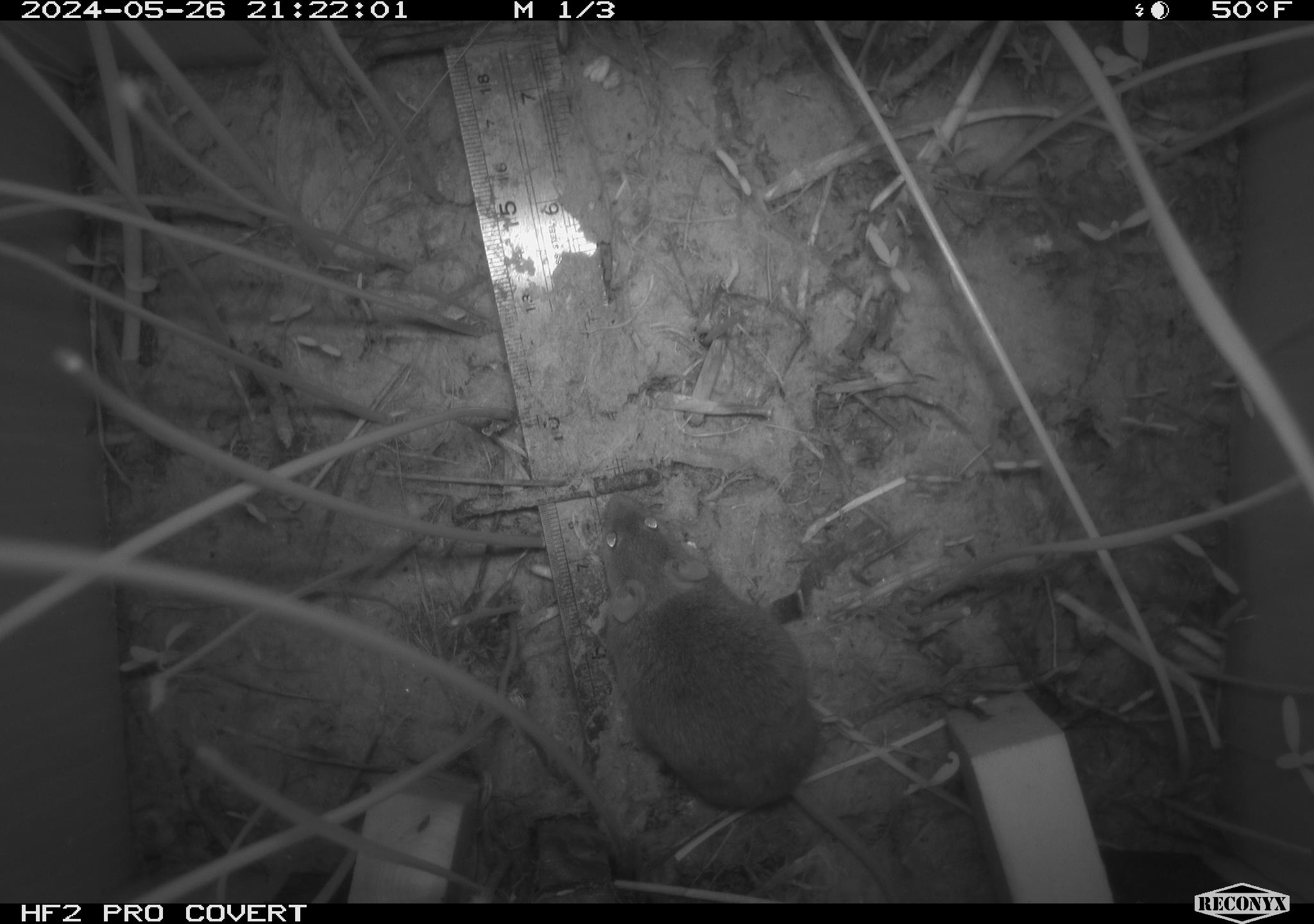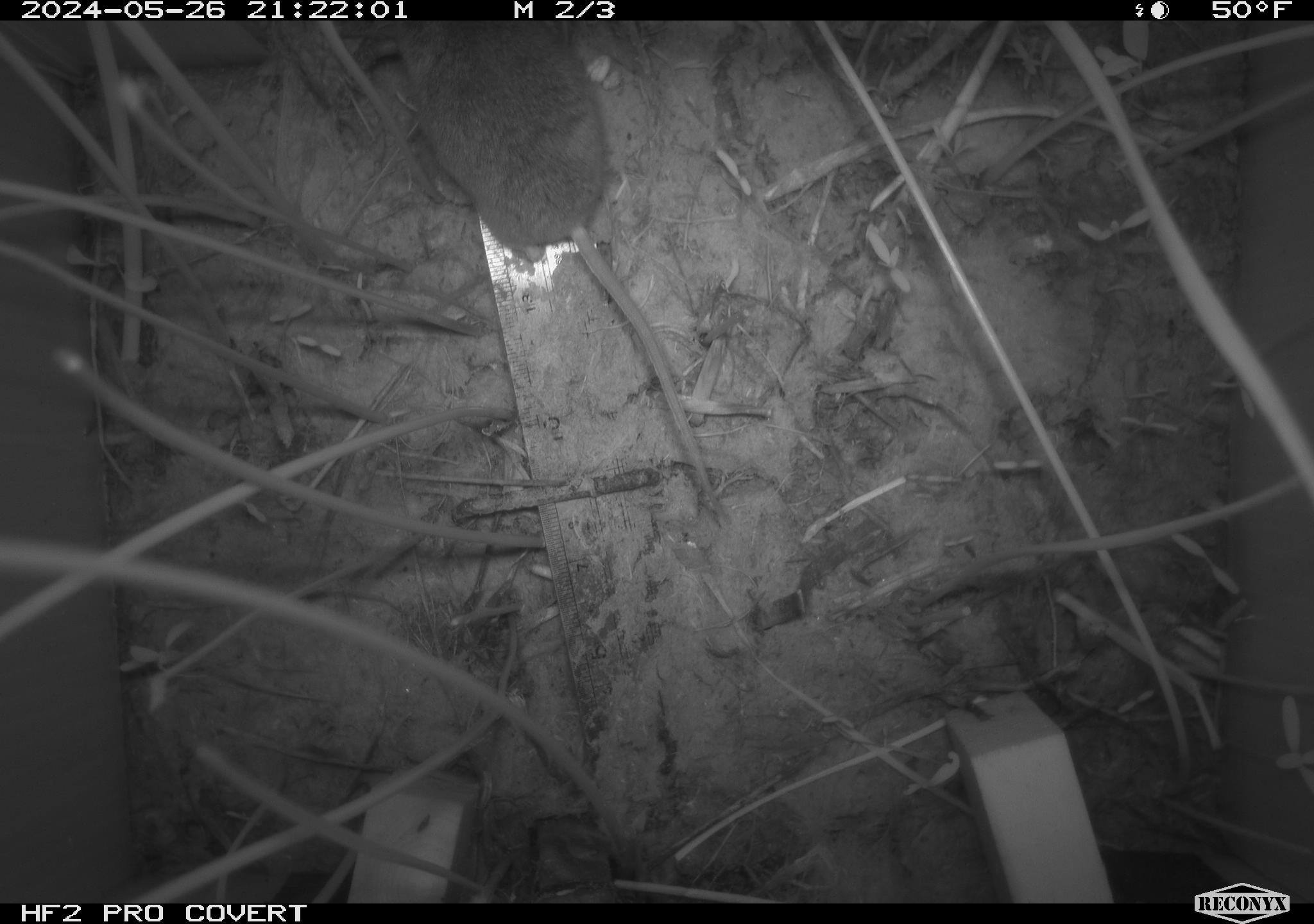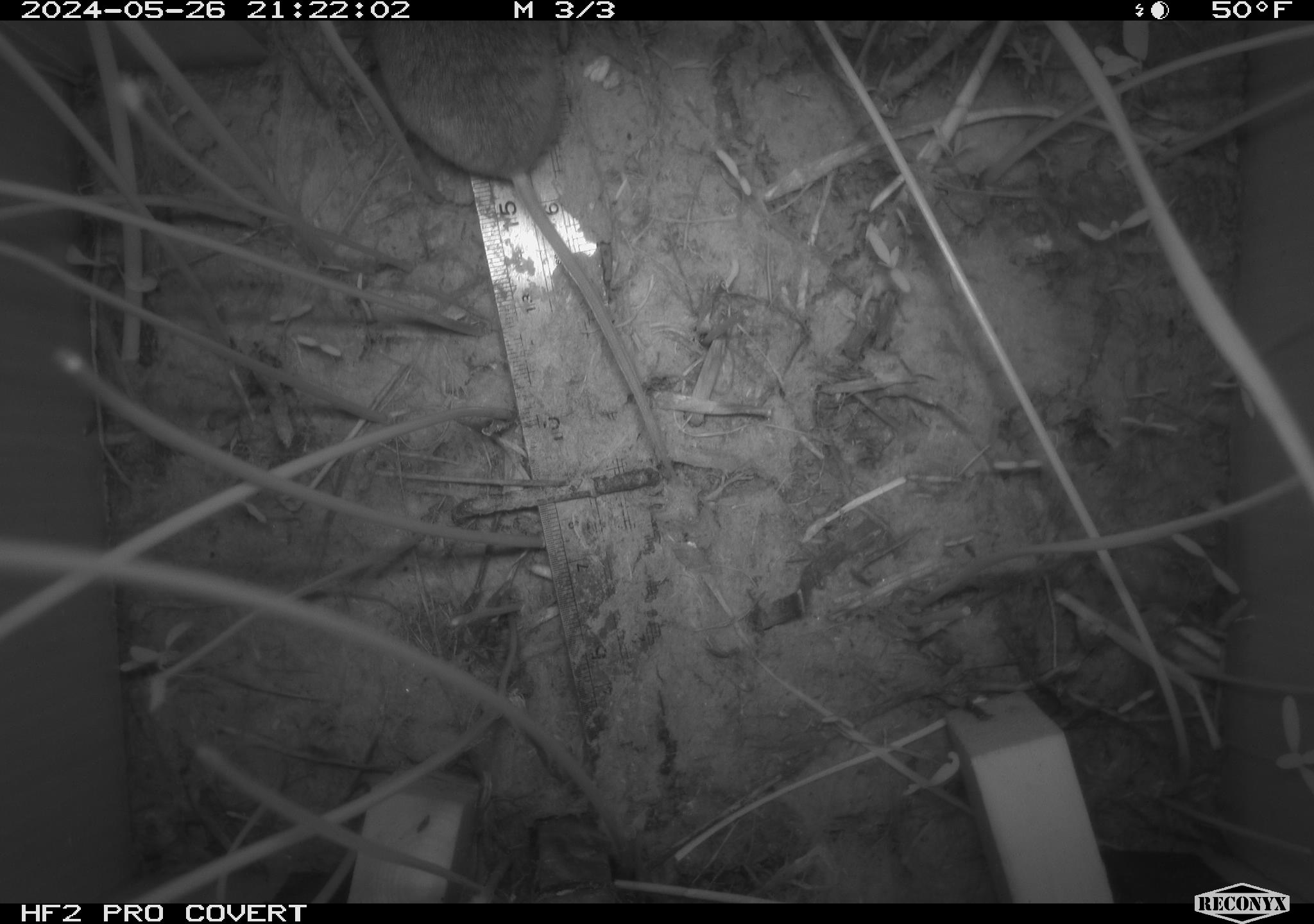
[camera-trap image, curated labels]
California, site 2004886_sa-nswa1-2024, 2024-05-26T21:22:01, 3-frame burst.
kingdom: Animalia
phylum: Chordata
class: Mammalia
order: Rodentia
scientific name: Rodentia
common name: rodent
Rodent (Rodentia).